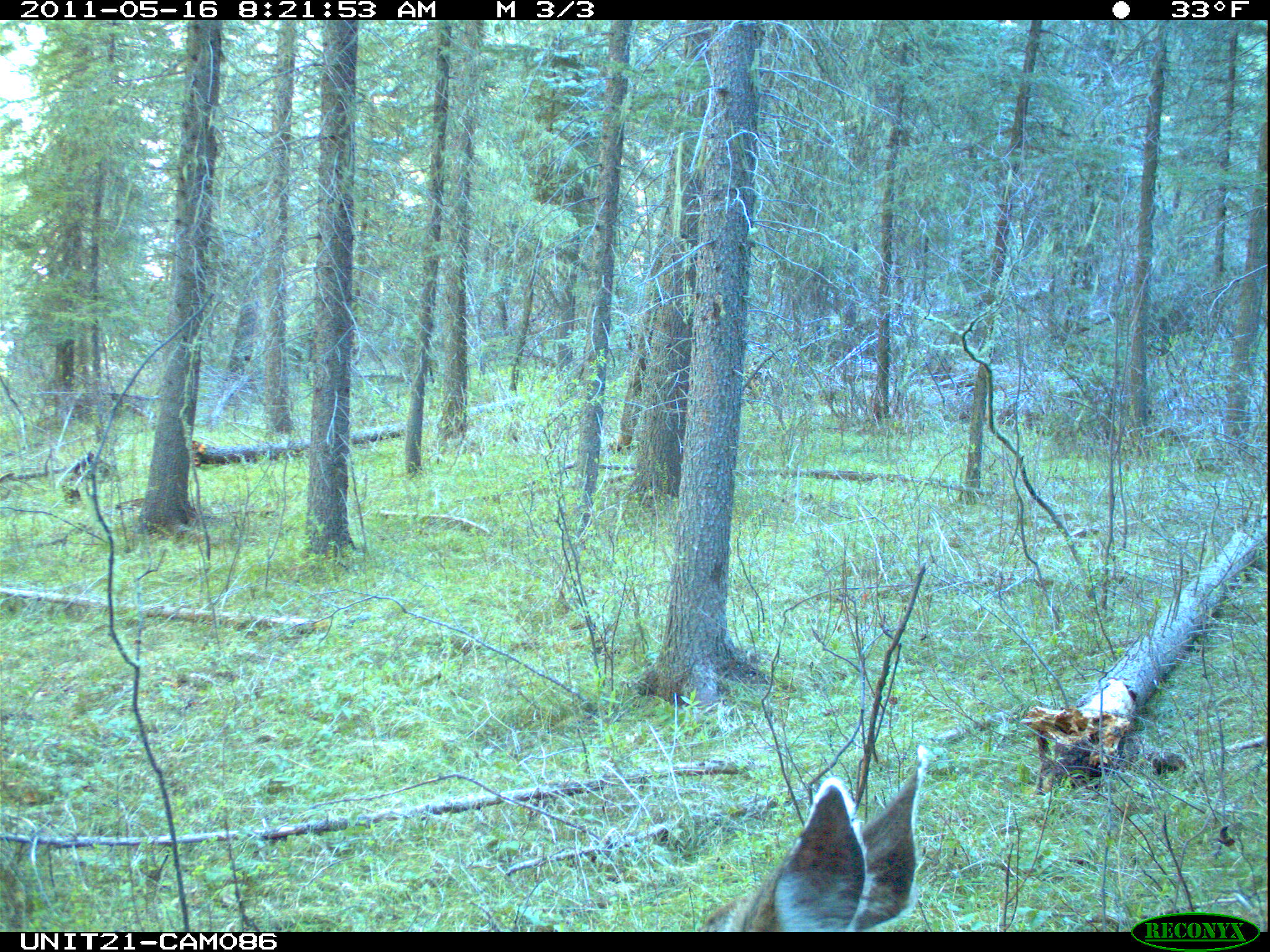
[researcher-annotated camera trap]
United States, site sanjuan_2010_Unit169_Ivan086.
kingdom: Animalia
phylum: Chordata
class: Mammalia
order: Artiodactyla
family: Cervidae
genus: Odocoileus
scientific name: Odocoileus hemionus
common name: mule deer